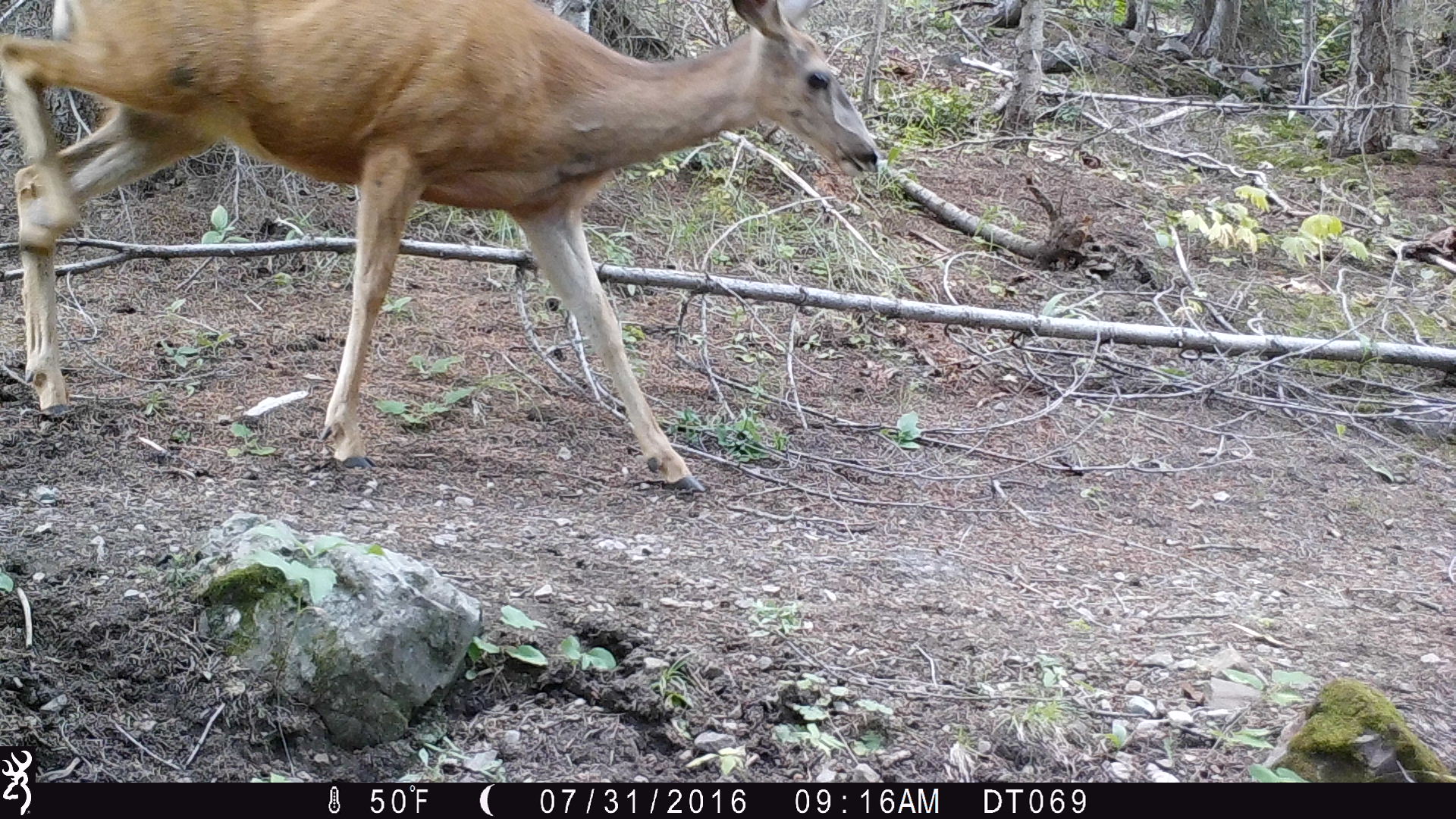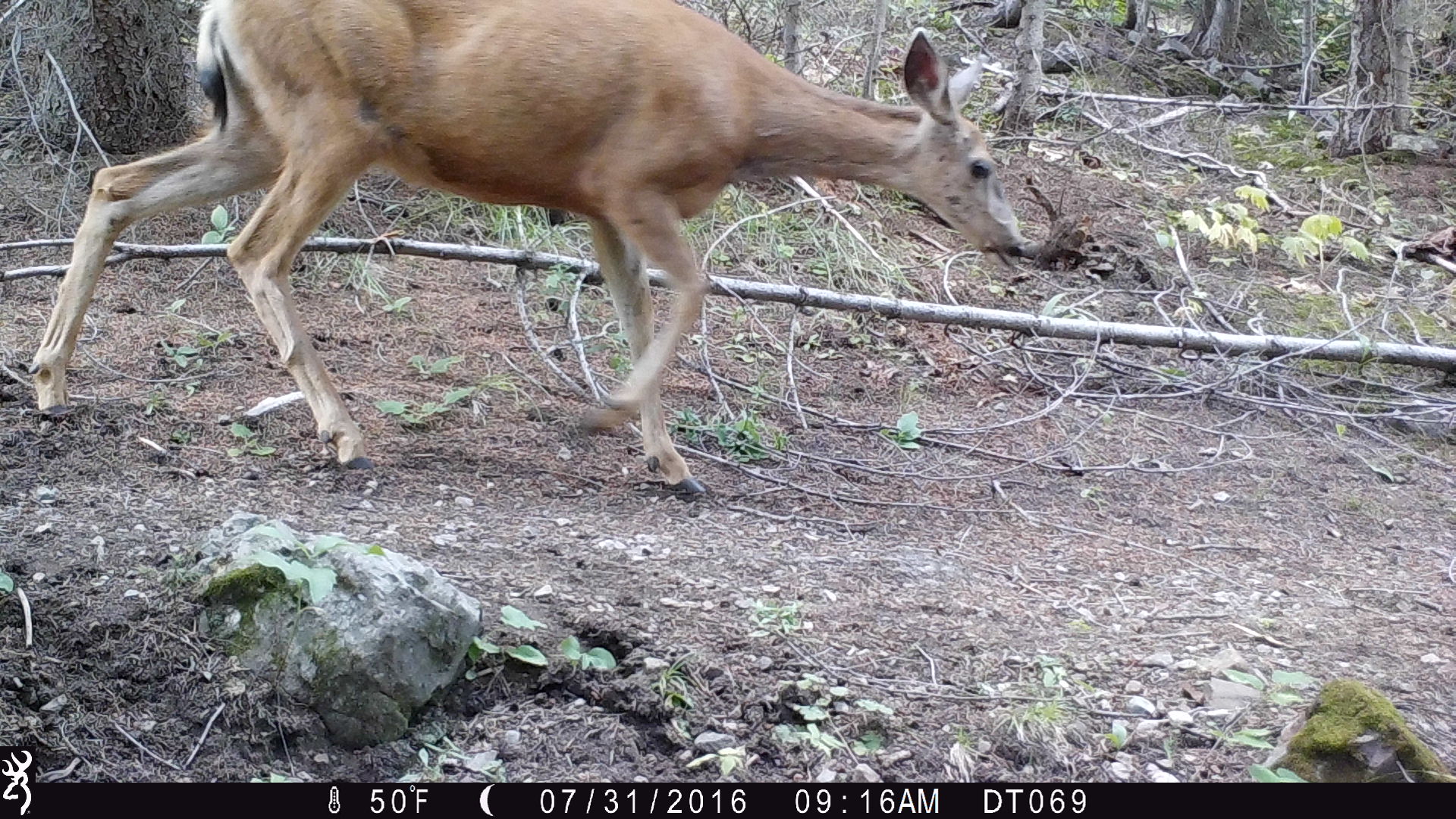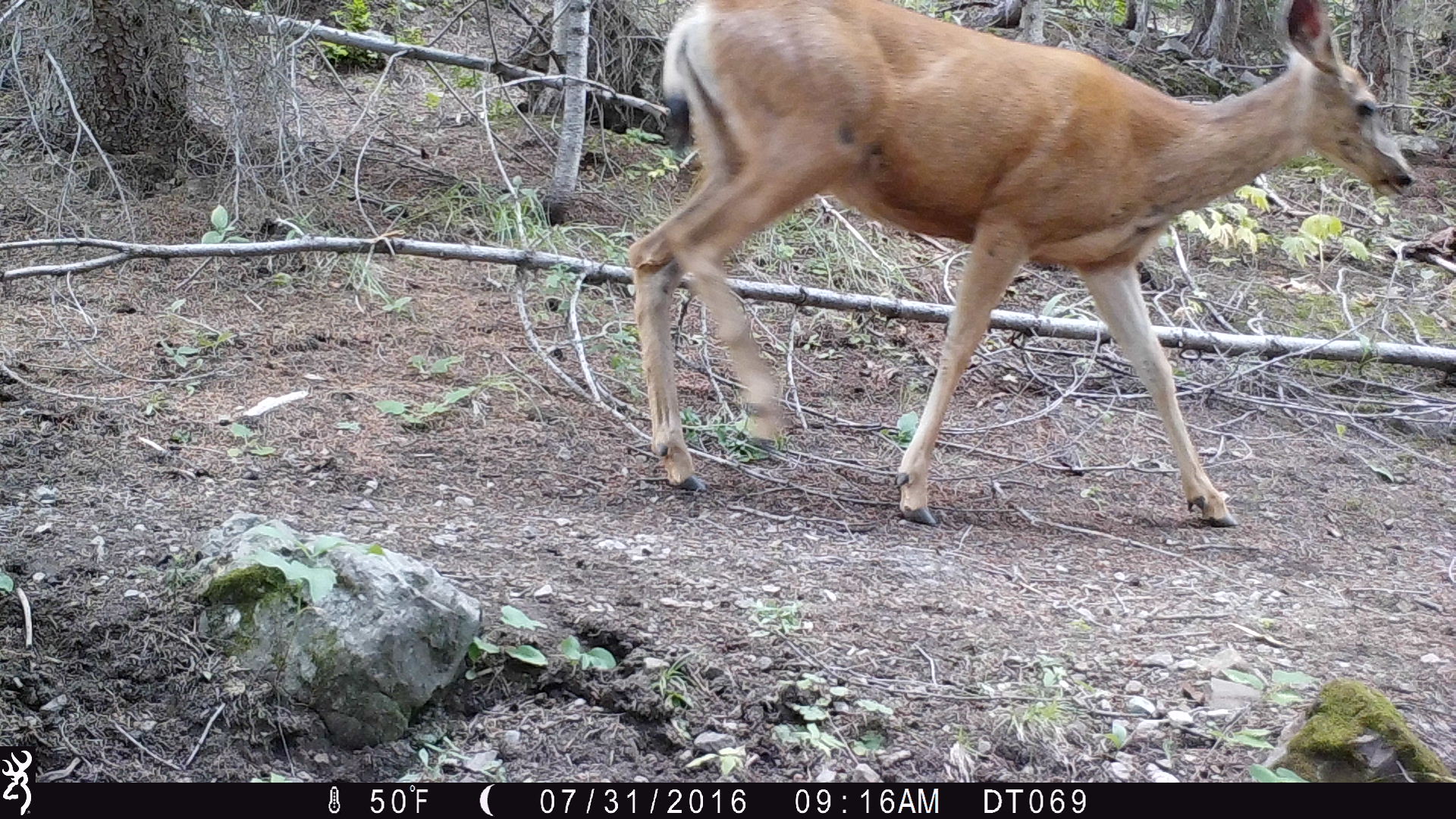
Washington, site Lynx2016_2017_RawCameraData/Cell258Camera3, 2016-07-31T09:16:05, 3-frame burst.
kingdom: Animalia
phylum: Chordata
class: Mammalia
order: Artiodactyla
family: Cervidae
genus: Odocoileus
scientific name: Odocoileus hemionus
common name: mule deer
Odocoileus hemionus (mule deer). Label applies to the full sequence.